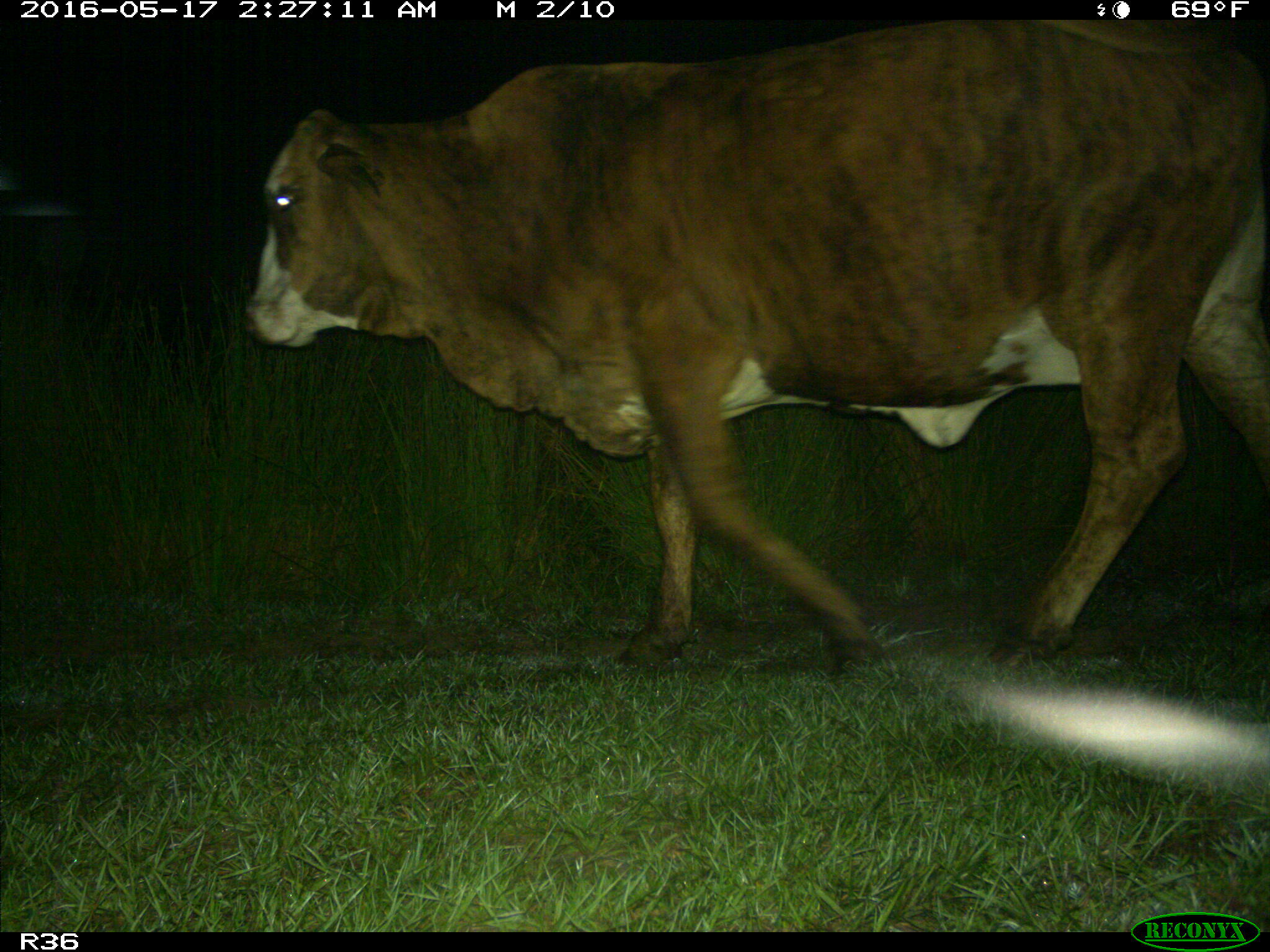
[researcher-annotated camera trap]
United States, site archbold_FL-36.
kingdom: Animalia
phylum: Chordata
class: Mammalia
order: Artiodactyla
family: Bovidae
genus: Bos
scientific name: Bos taurus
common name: domestic cow